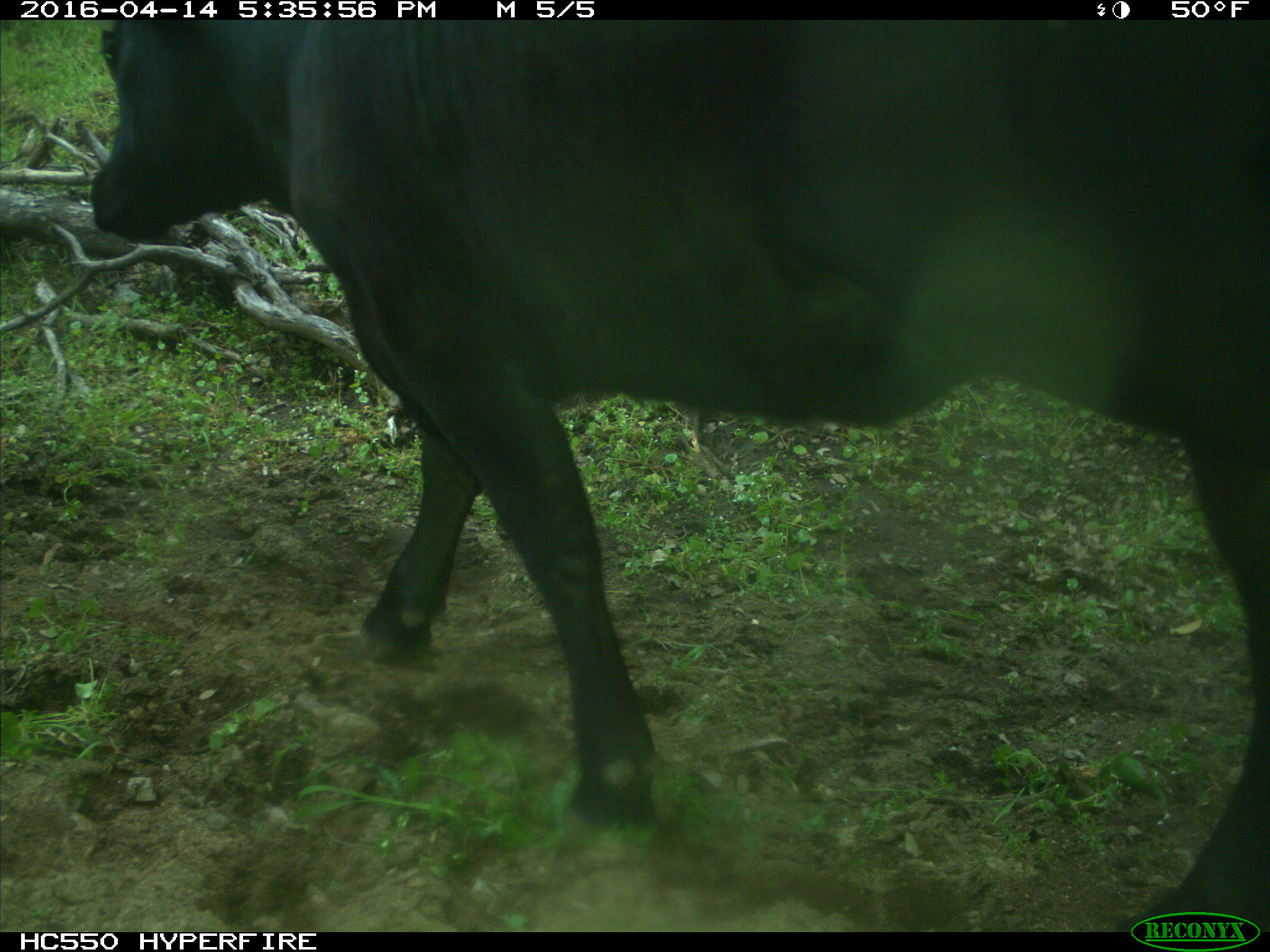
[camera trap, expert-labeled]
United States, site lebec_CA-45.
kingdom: Animalia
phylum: Chordata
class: Mammalia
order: Artiodactyla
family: Bovidae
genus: Bos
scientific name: Bos taurus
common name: domestic cow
Bos taurus (domestic cow).